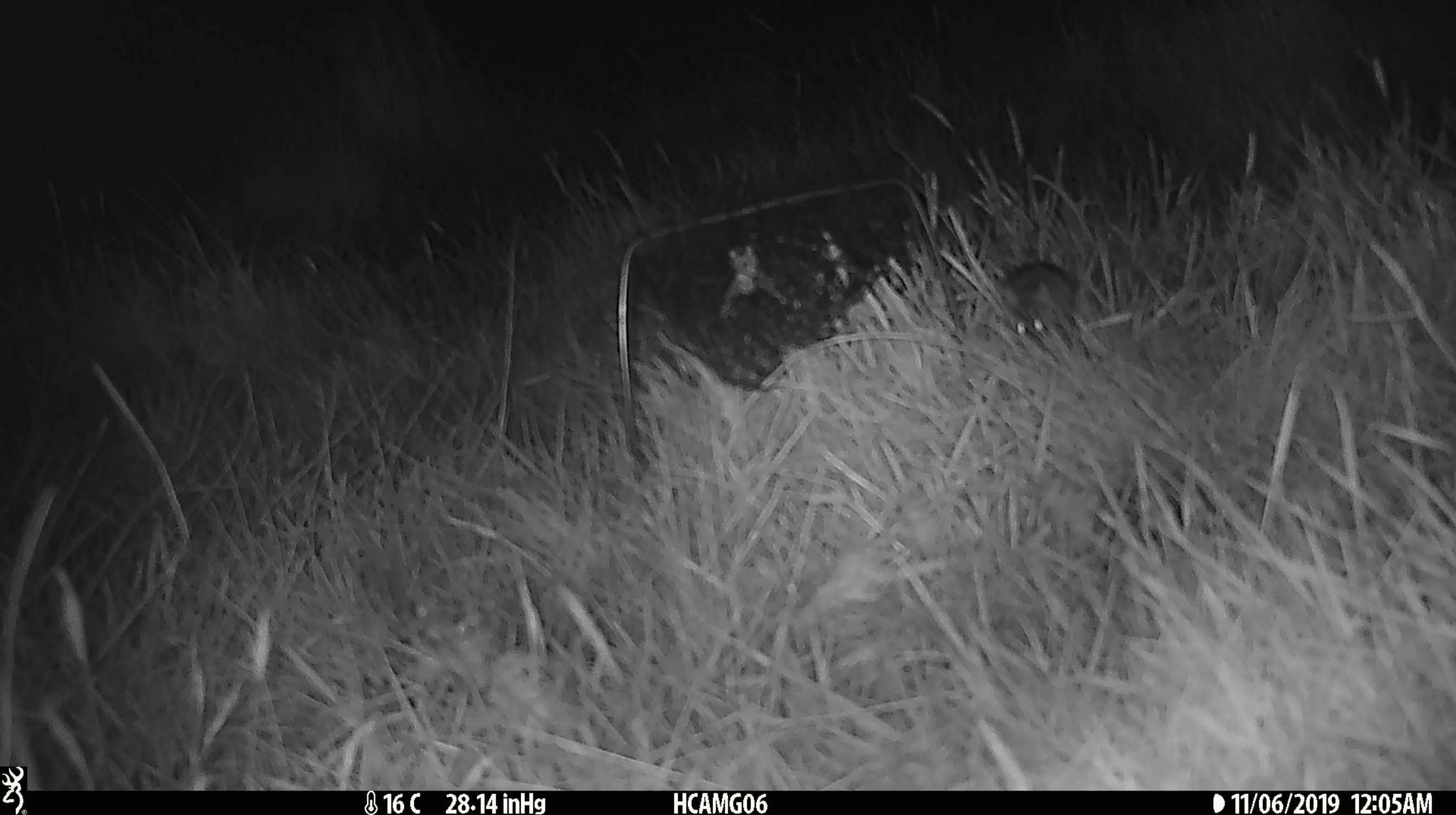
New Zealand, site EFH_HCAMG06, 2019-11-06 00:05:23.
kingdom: Animalia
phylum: Chordata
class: Mammalia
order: Rodentia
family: Muridae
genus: Mus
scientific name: Mus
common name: mouse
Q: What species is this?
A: Mouse (Mus).